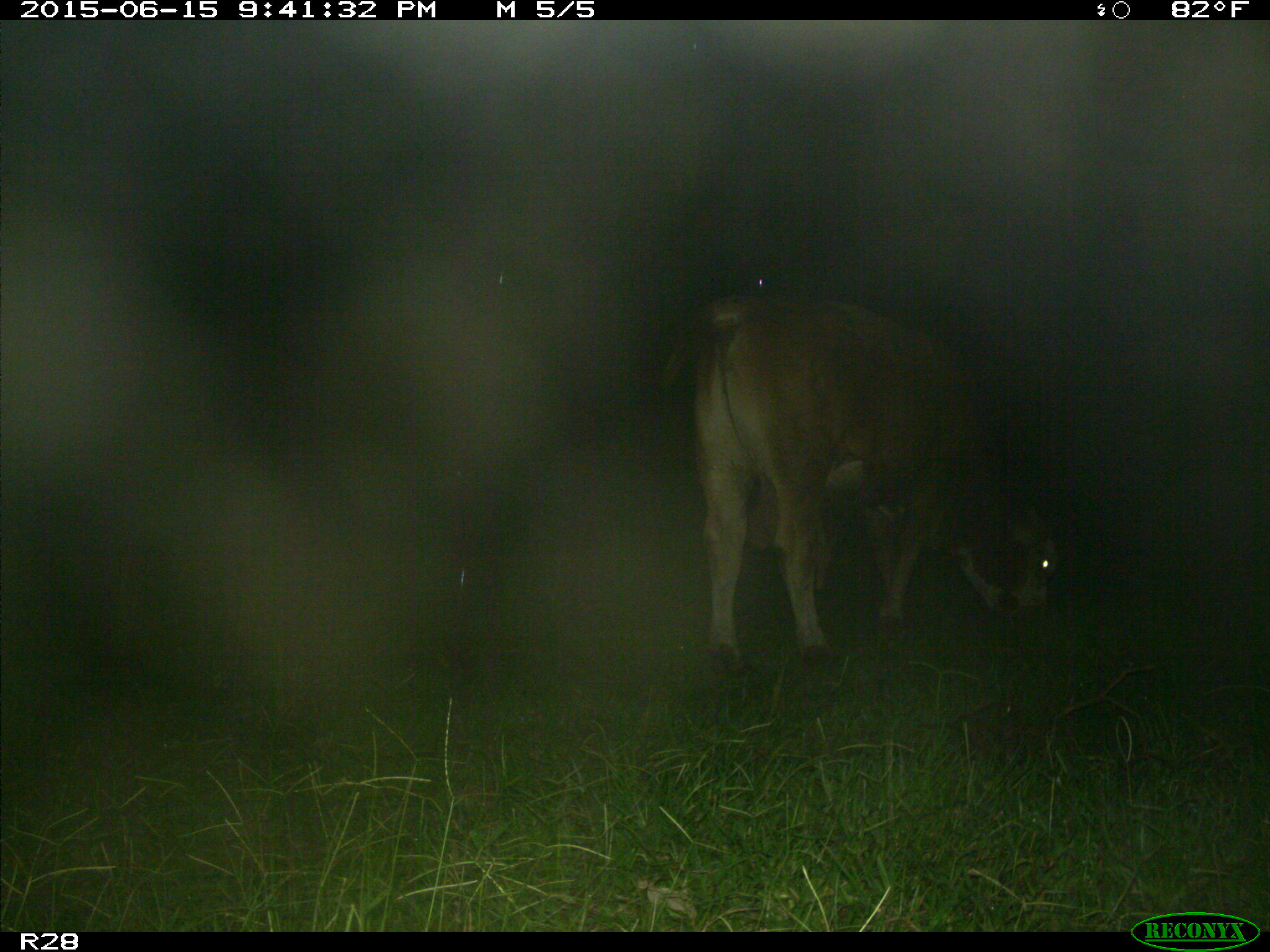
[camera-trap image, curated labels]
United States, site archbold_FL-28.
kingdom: Animalia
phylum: Chordata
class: Mammalia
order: Artiodactyla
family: Bovidae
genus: Bos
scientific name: Bos taurus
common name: domestic cow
Bos taurus (domestic cow).